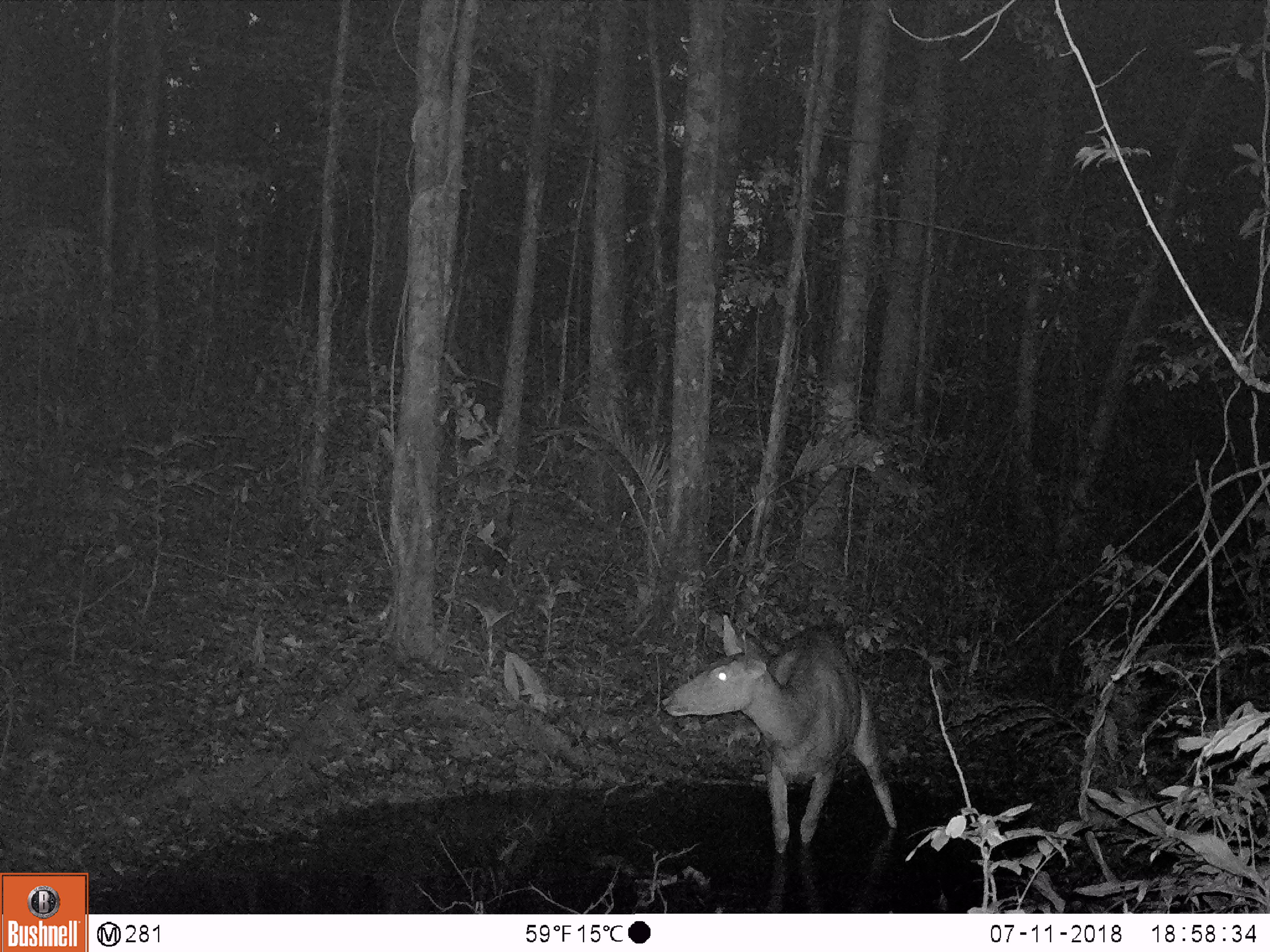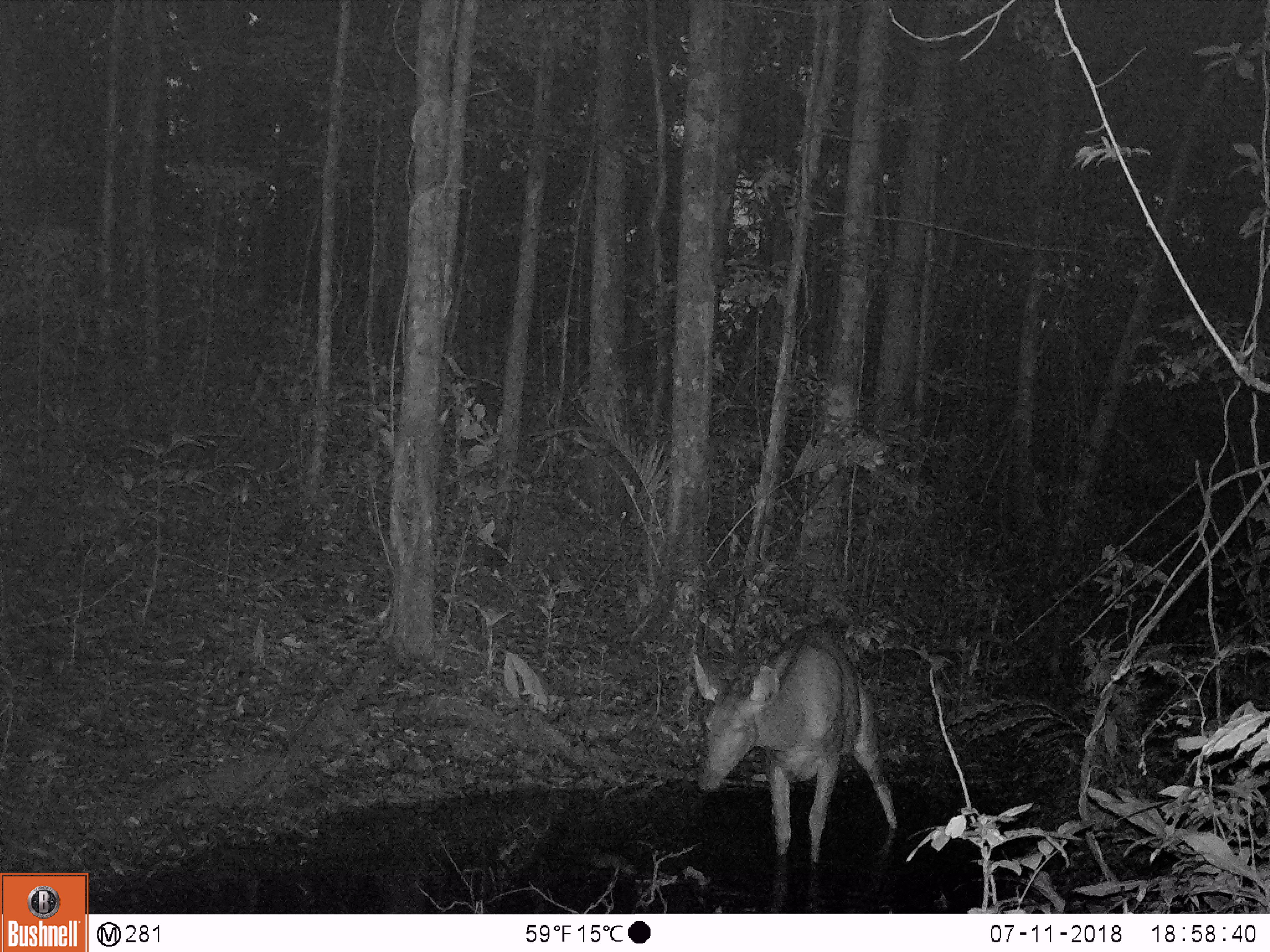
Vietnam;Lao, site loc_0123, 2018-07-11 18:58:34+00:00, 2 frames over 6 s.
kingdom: Animalia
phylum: Chordata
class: Mammalia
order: Artiodactyla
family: Cervidae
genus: Rusa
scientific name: Rusa unicolor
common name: sambar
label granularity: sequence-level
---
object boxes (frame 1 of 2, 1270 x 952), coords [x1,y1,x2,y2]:
sambar: [658,611,897,855]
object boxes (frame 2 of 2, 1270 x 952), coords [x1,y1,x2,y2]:
sambar: [688,620,897,864]